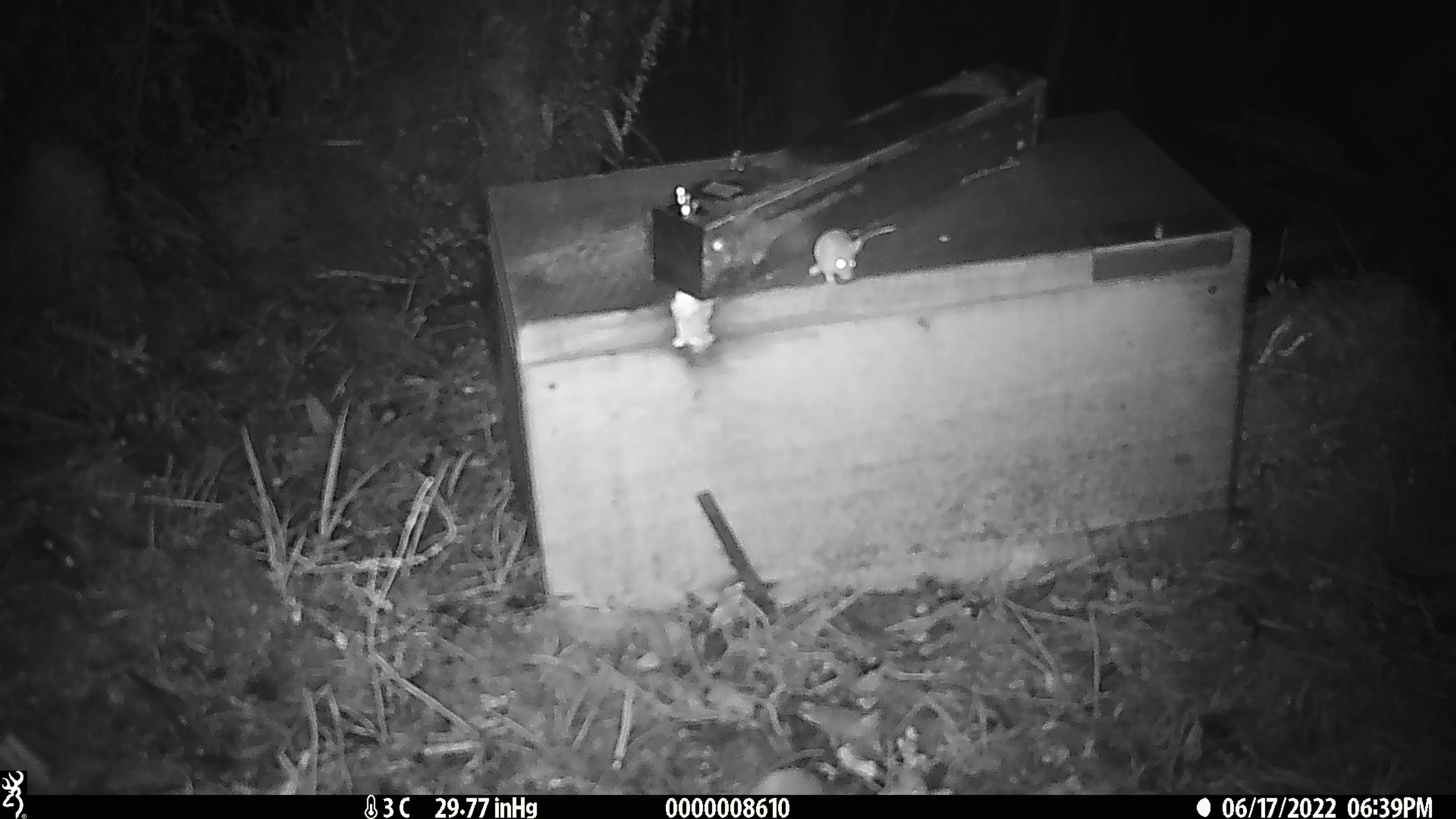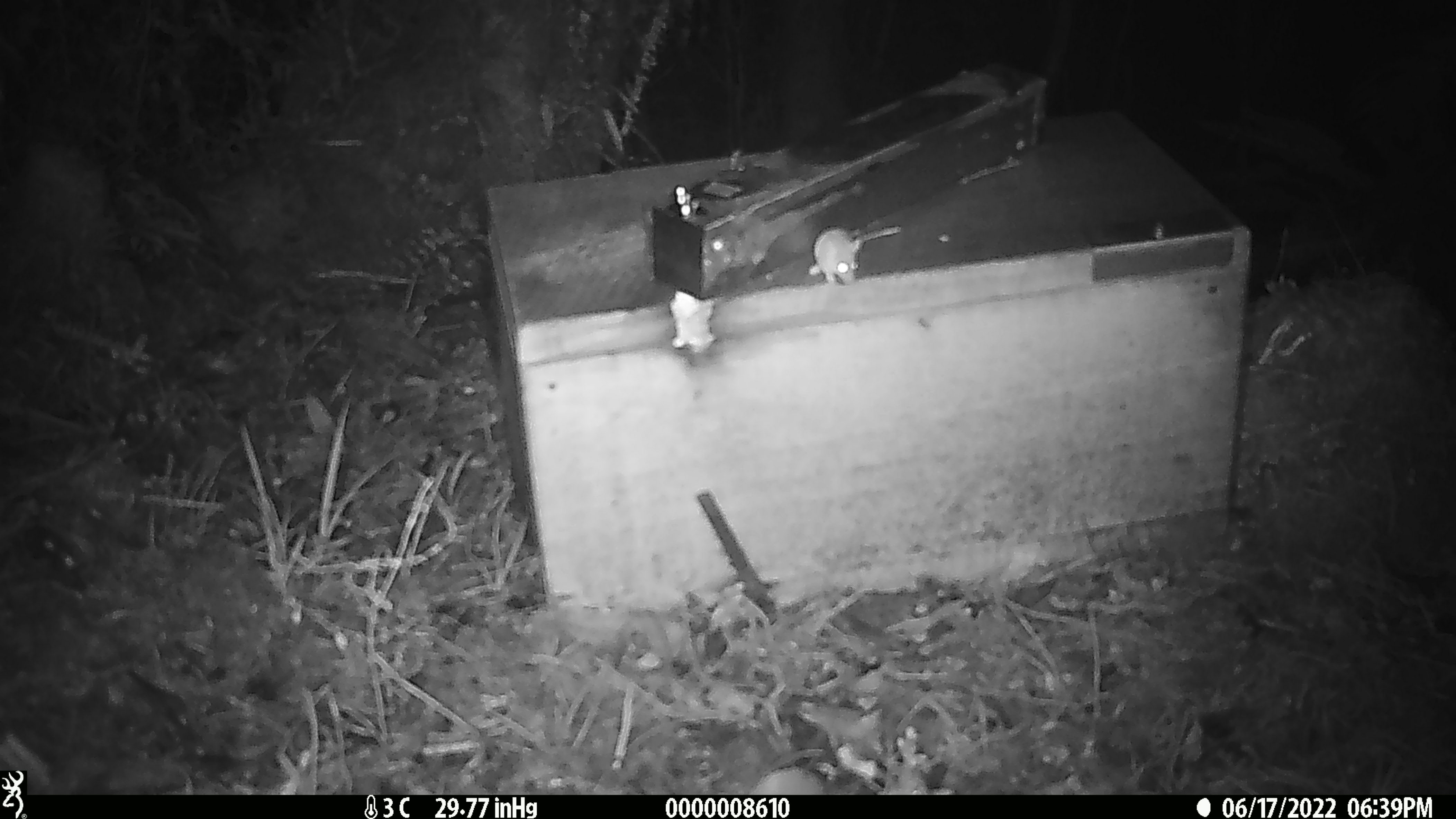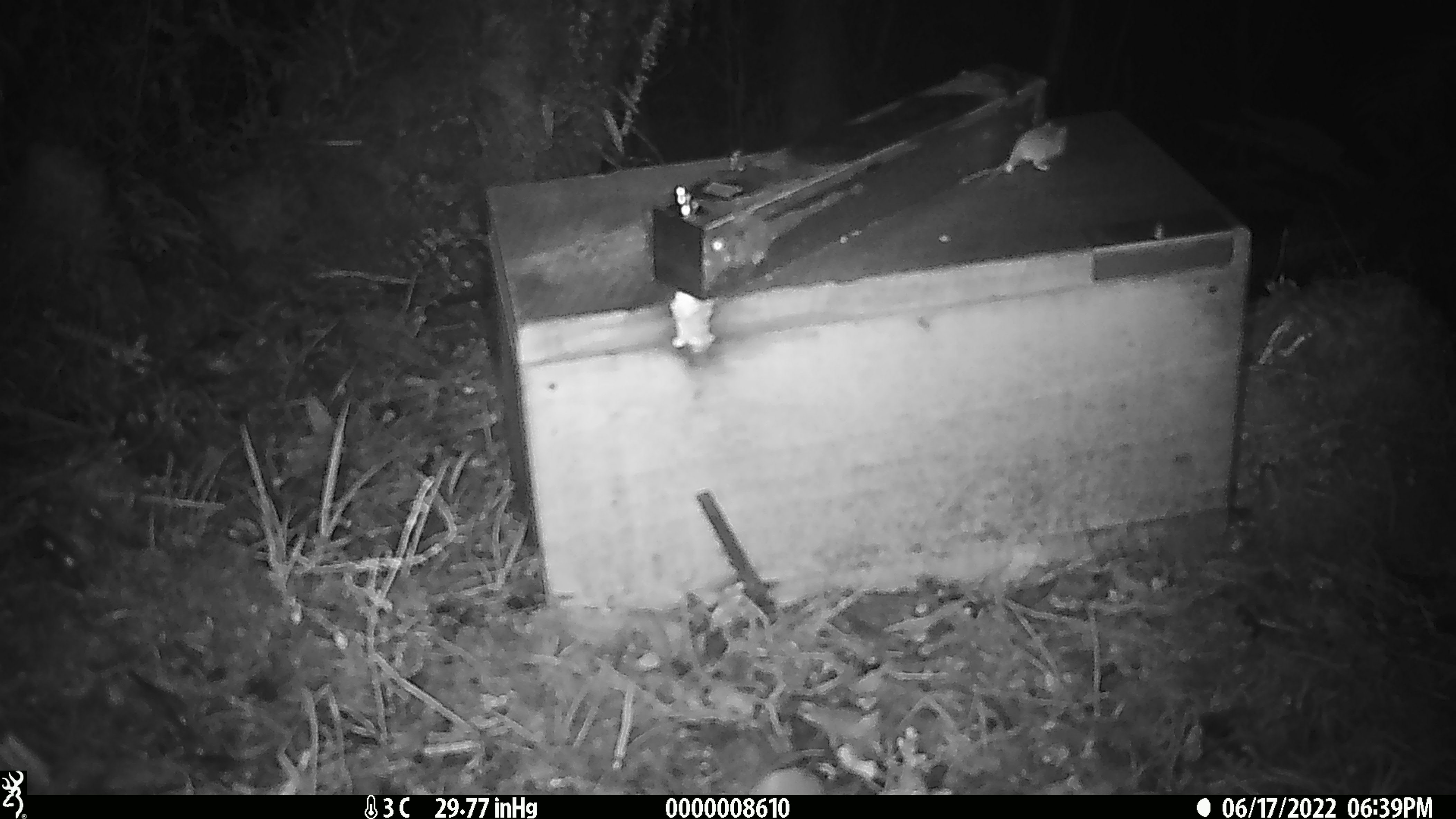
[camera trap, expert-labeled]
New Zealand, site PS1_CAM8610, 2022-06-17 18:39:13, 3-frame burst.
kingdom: Animalia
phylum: Chordata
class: Mammalia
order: Rodentia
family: Muridae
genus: Mus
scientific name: Mus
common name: mouse